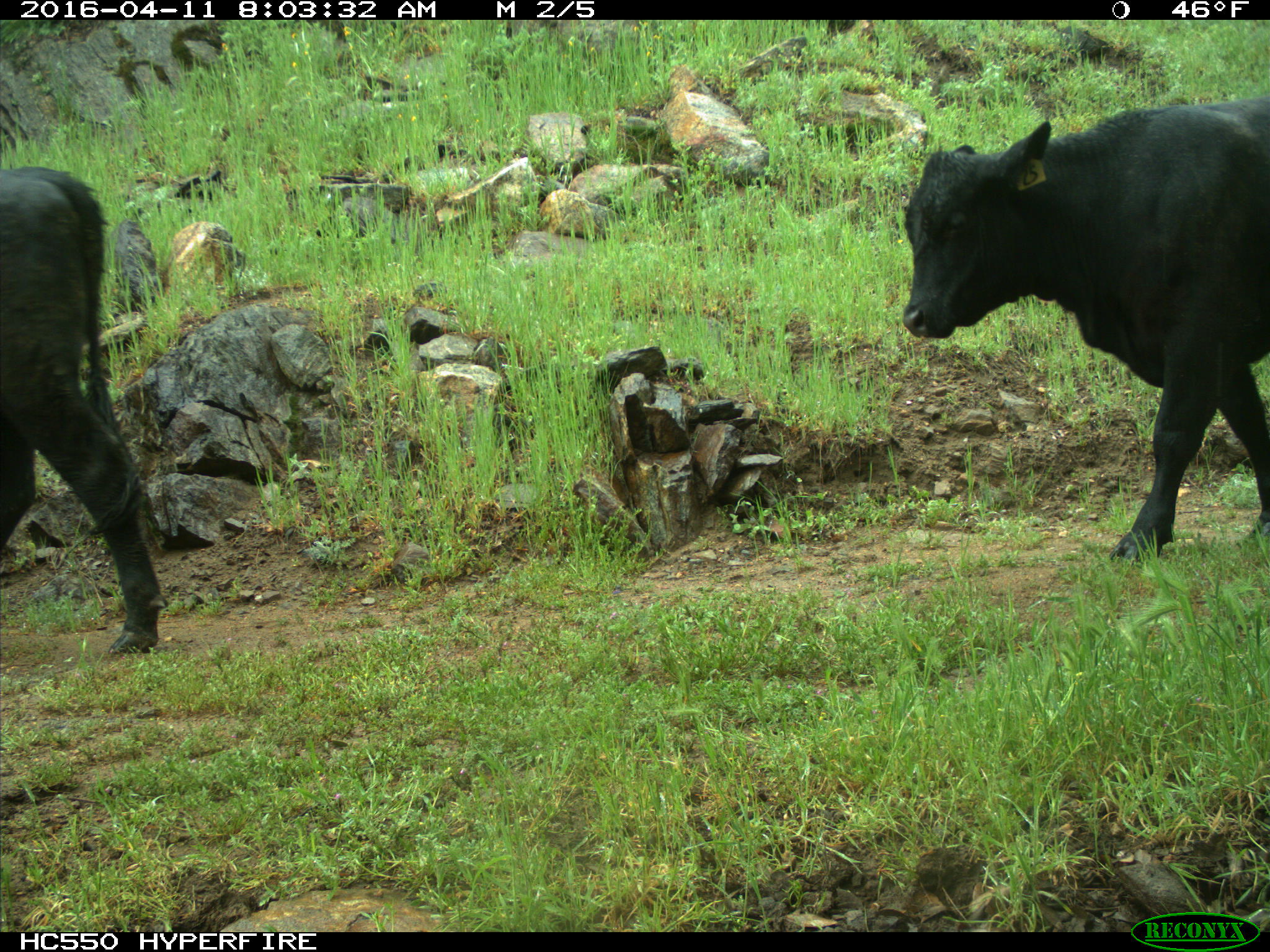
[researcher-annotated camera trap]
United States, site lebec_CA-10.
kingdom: Animalia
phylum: Chordata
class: Mammalia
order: Artiodactyla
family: Bovidae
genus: Bos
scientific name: Bos taurus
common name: domestic cow